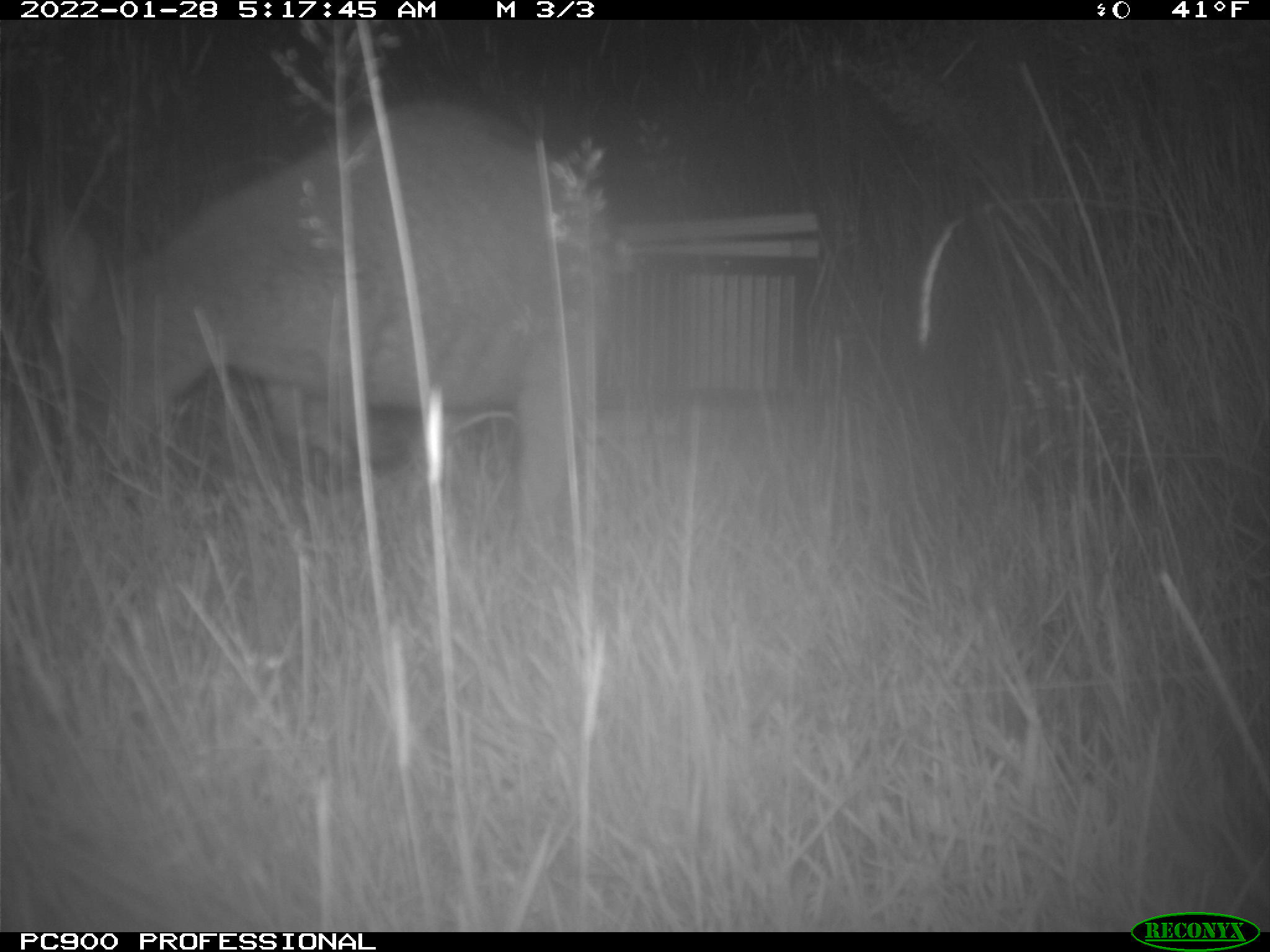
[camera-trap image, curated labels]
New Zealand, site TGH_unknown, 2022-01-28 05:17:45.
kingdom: Animalia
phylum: Chordata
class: Mammalia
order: Diprotodontia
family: Macropodidae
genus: Notamacropus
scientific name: Notamacropus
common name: wallaby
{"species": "wallaby (Notamacropus)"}